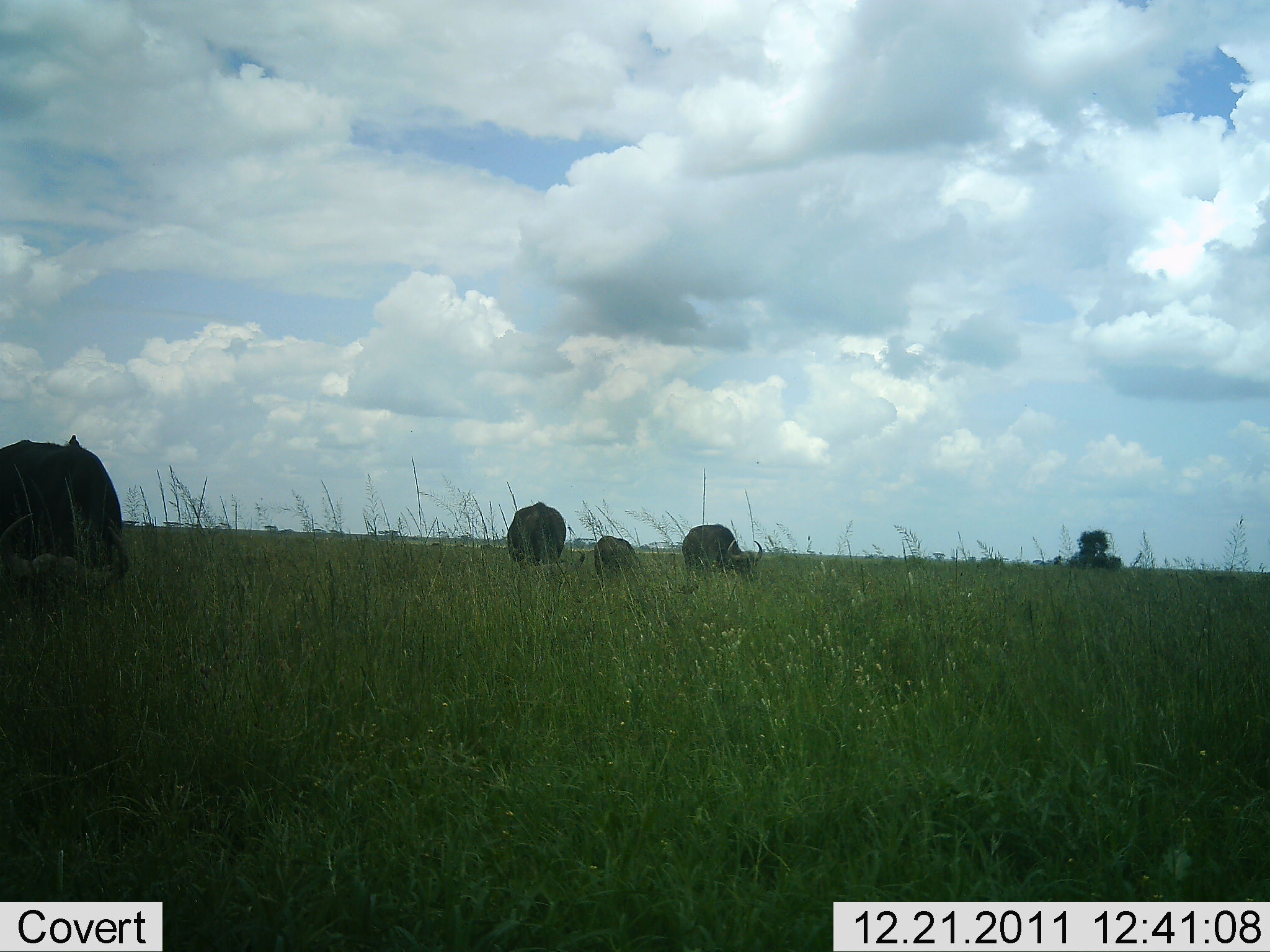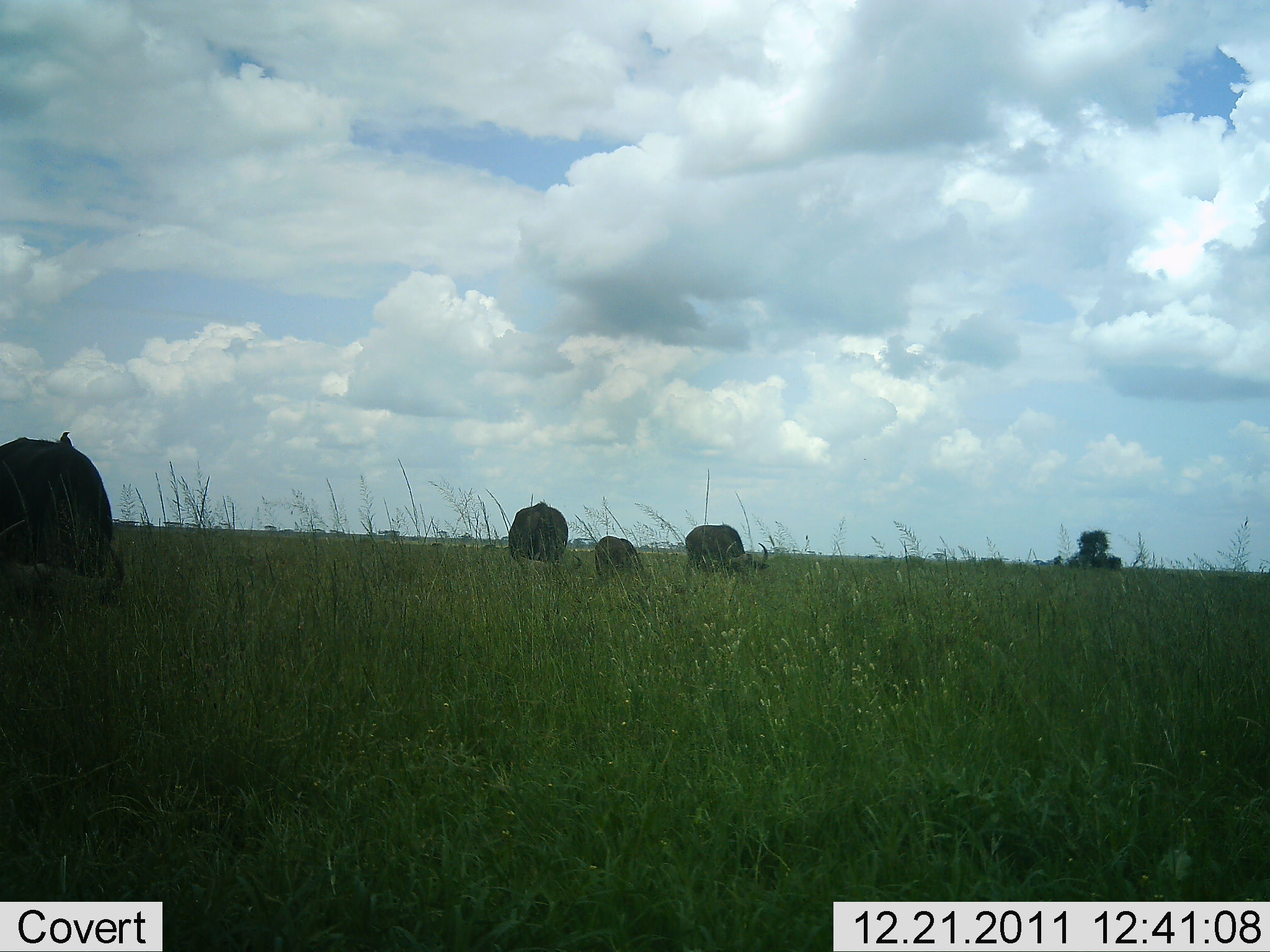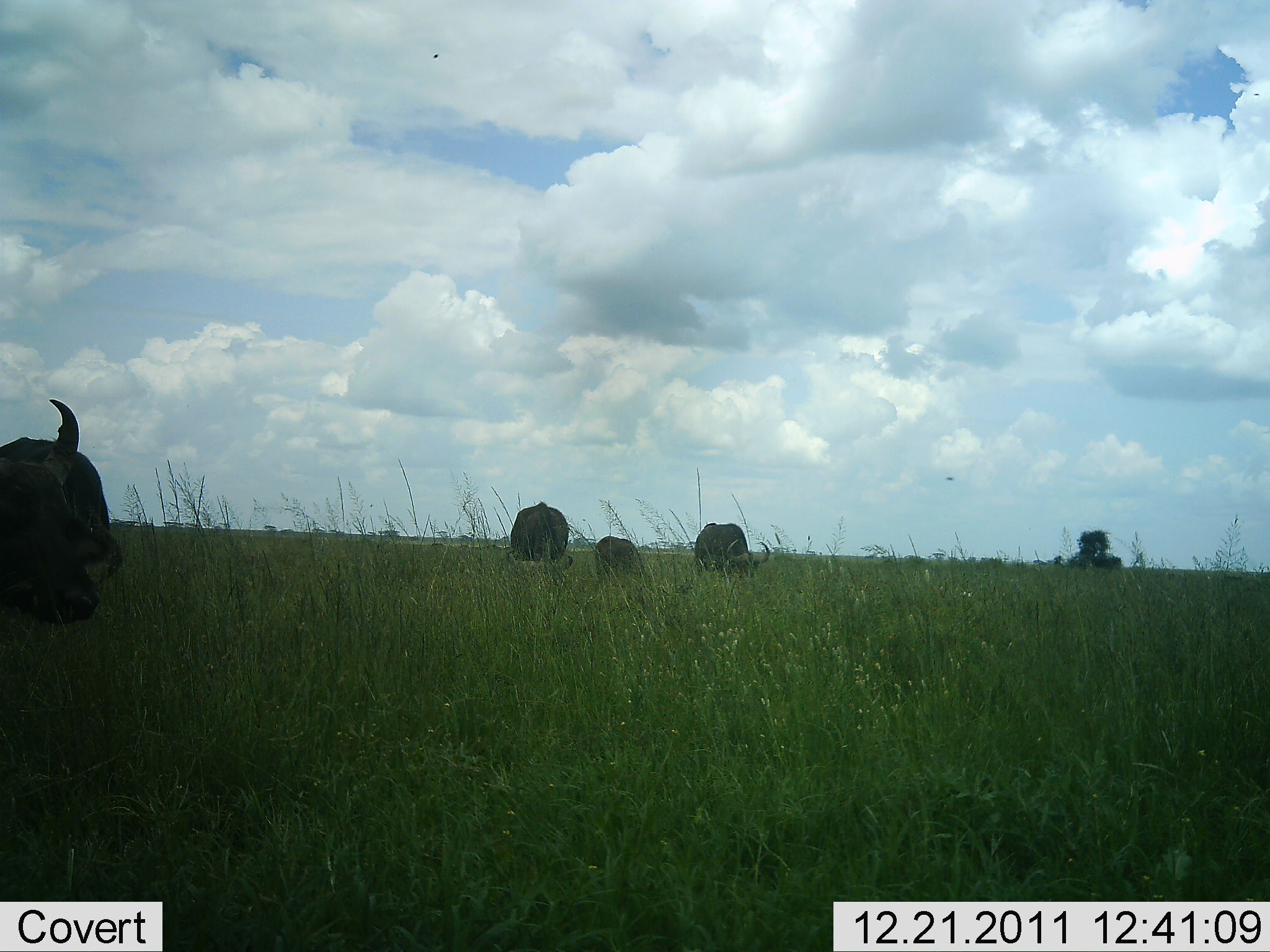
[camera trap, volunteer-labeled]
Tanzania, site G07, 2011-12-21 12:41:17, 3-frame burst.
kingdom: Animalia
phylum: Chordata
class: Mammalia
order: Artiodactyla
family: Bovidae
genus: Syncerus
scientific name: Syncerus caffer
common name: cape buffalo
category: buffalo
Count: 4.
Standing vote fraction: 33%.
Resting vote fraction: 0%.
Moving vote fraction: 7%.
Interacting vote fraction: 0%.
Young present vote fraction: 20%.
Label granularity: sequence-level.